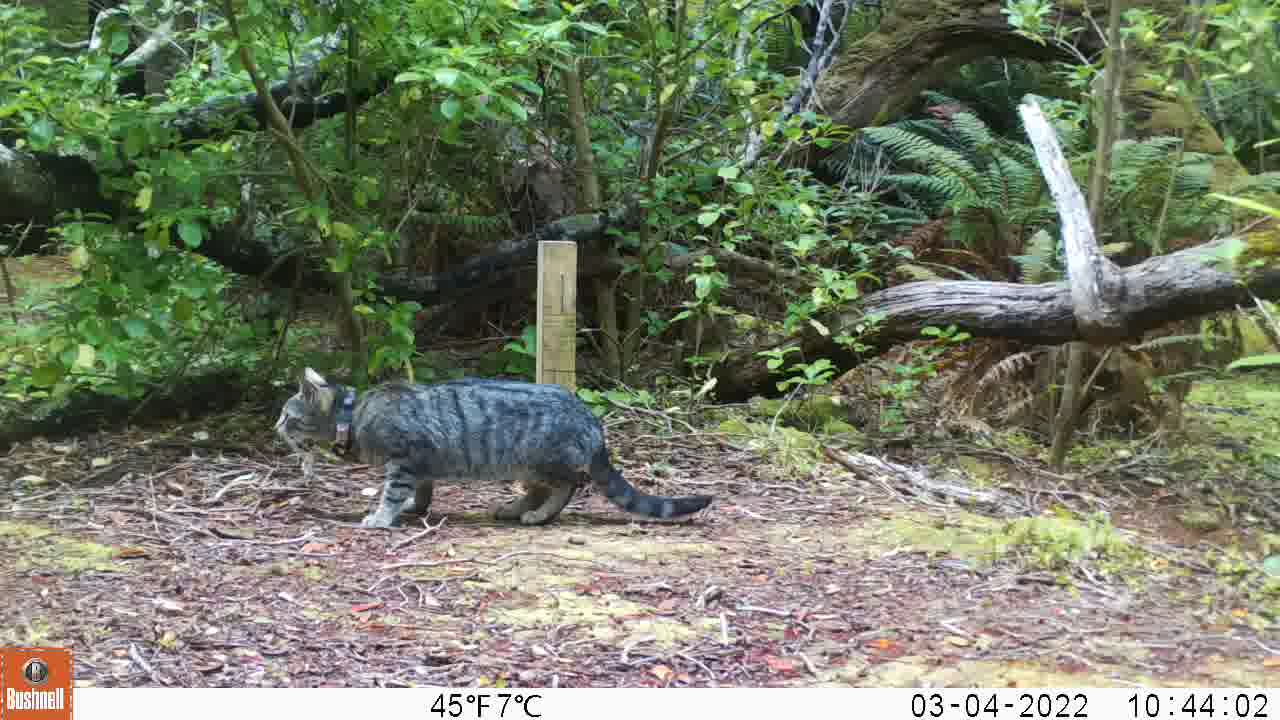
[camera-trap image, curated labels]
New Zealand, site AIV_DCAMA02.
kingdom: Animalia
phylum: Chordata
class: Mammalia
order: Carnivora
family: Felidae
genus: Felis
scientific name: Felis catus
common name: domestic cat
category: cat